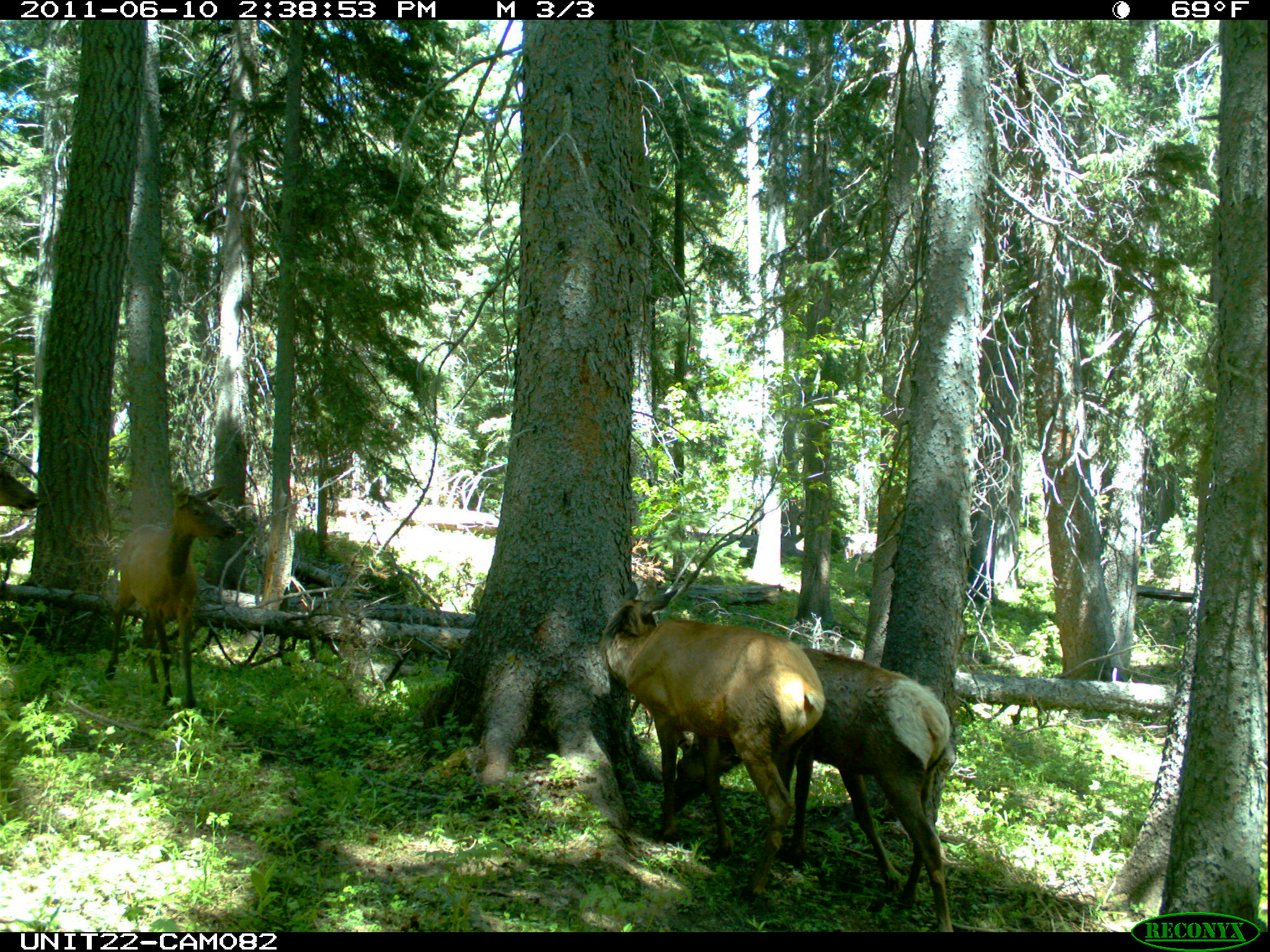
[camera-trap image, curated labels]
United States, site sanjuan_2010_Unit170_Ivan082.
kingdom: Animalia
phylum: Chordata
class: Mammalia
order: Artiodactyla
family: Cervidae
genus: Cervus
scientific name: Cervus elaphus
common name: red deer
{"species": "Cervus elaphus (red deer)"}